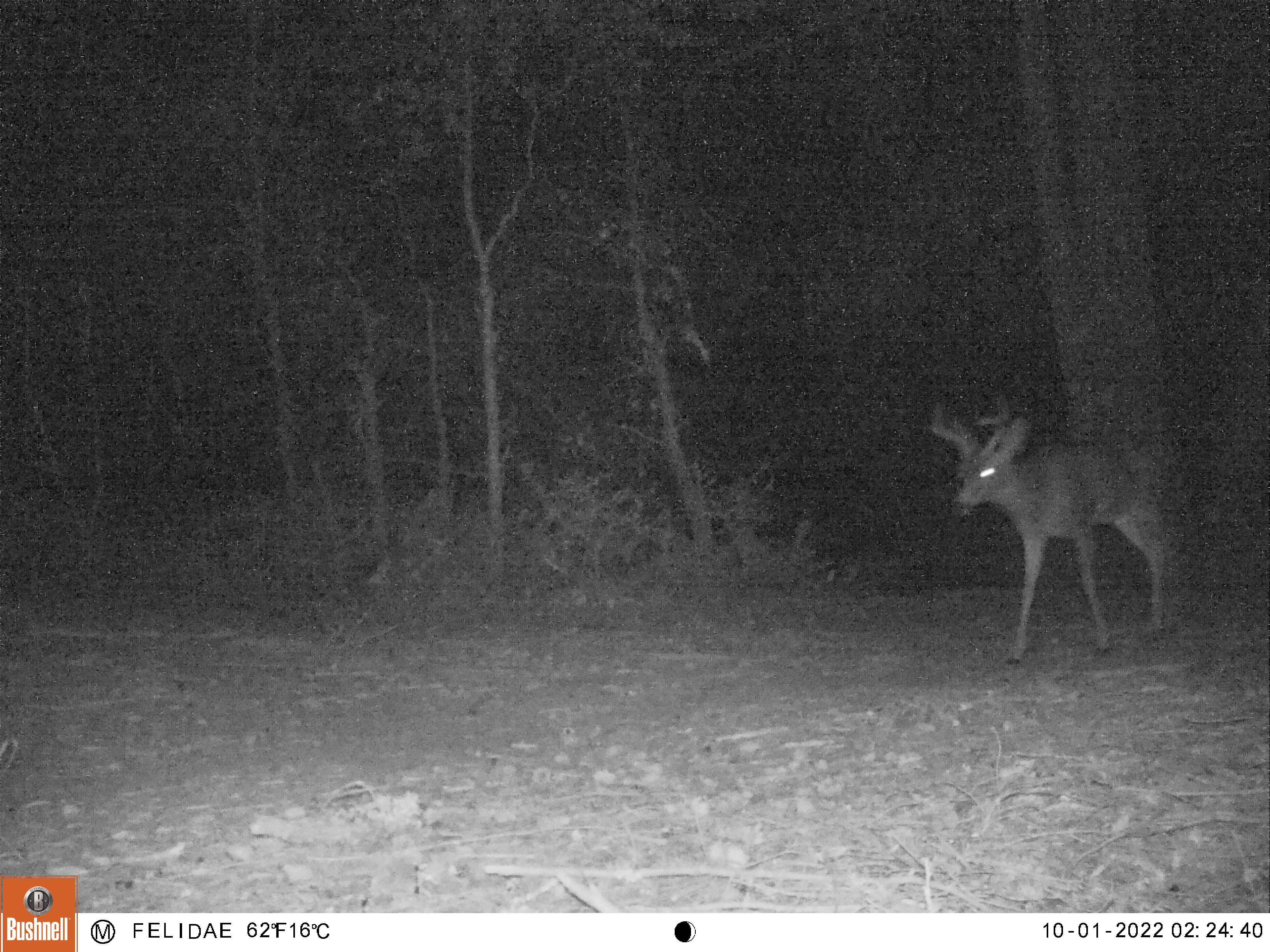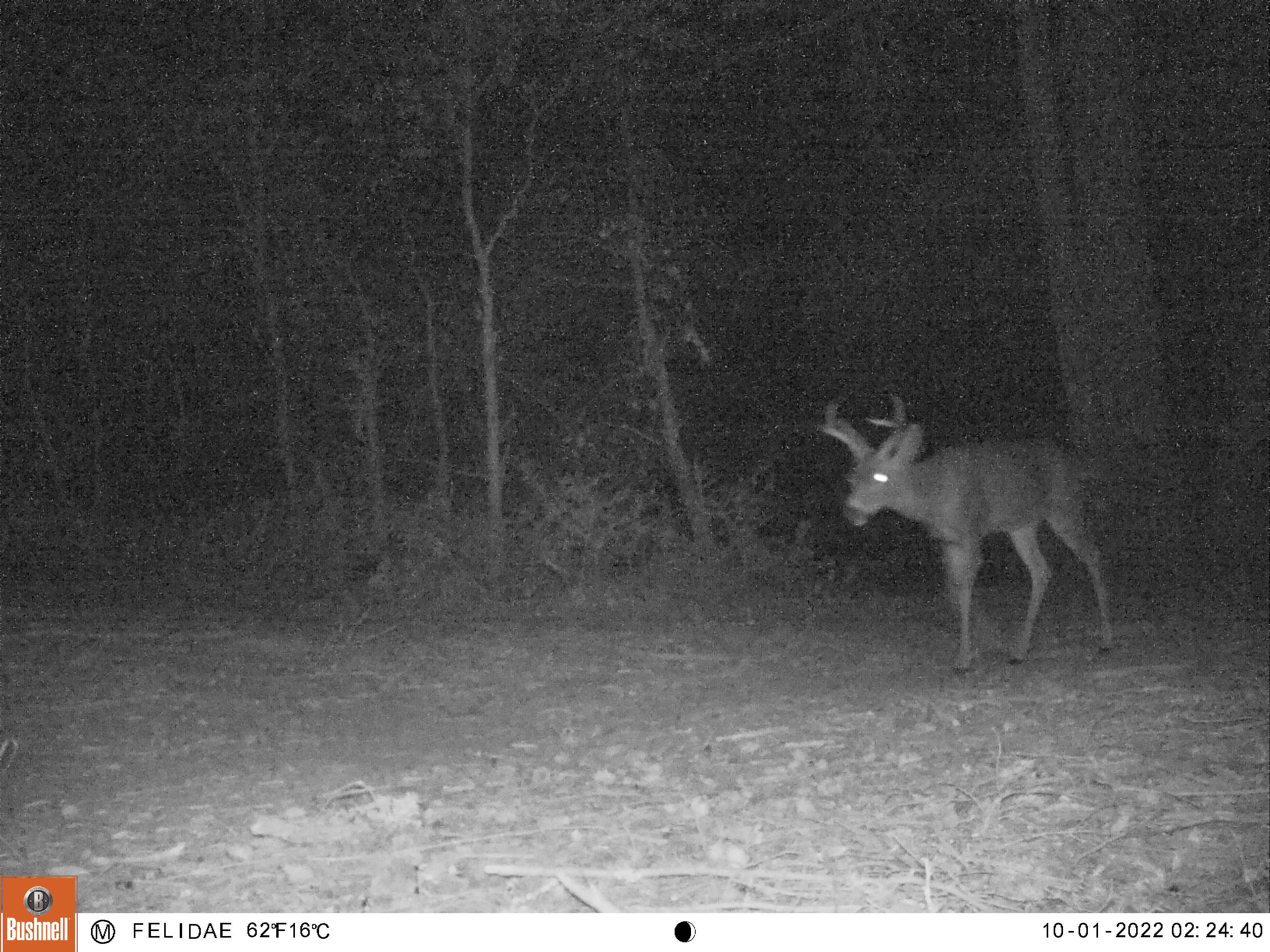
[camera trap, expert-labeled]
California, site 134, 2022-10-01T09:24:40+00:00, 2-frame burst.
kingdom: Animalia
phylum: Chordata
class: Mammalia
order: Artiodactyla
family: Cervidae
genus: Odocoileus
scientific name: Odocoileus hemionus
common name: mule deer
Mule deer (Odocoileus hemionus).